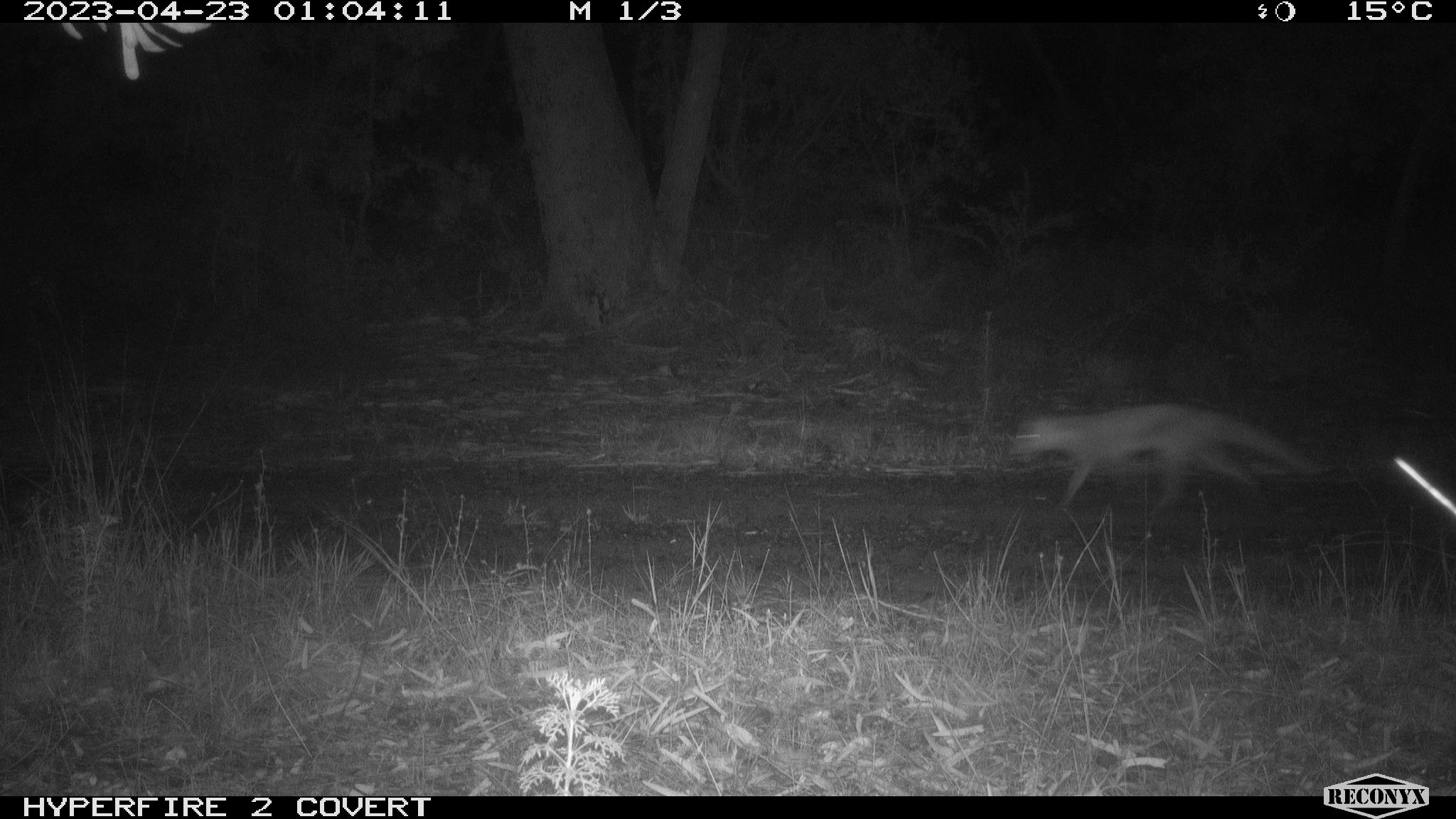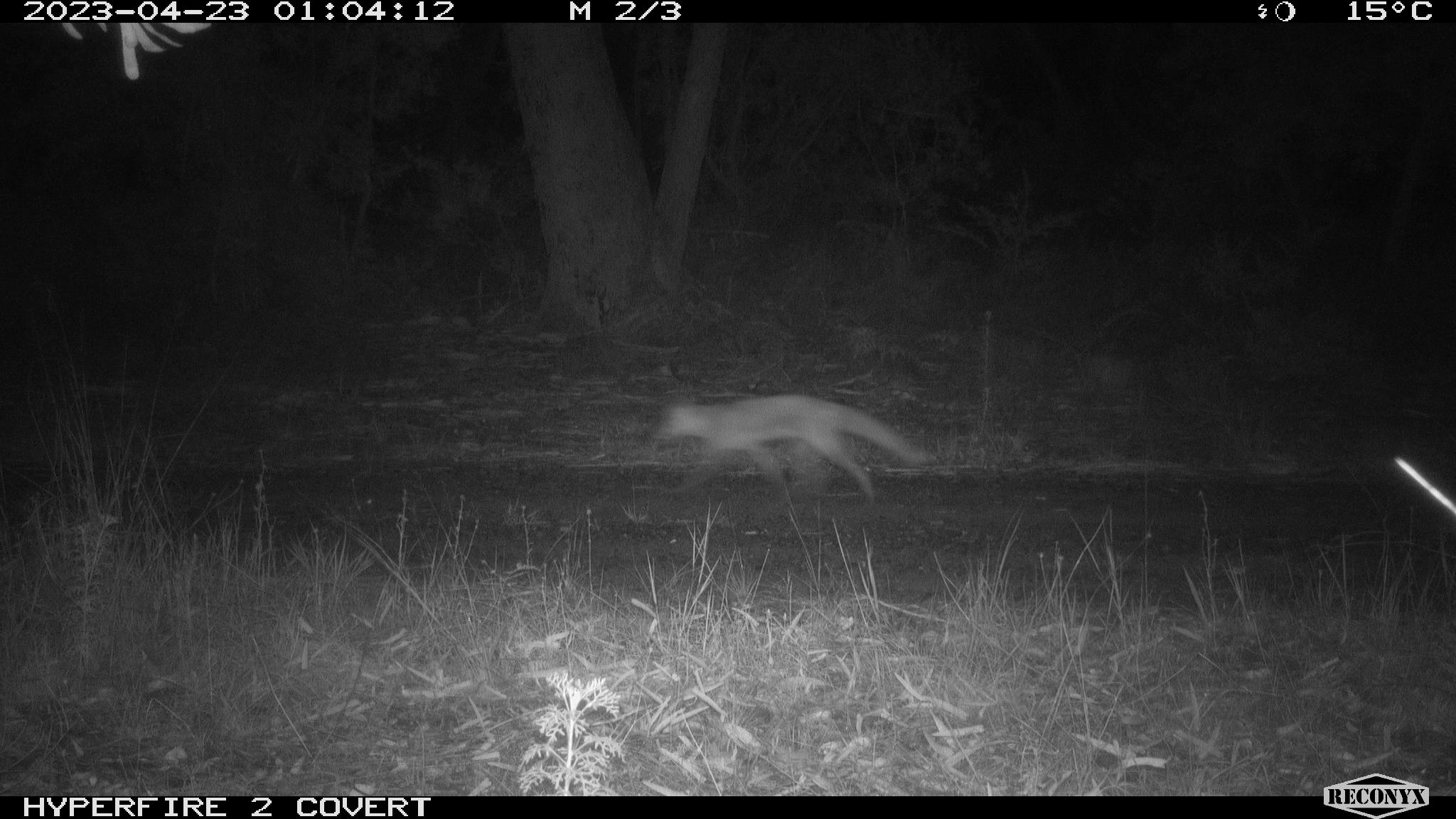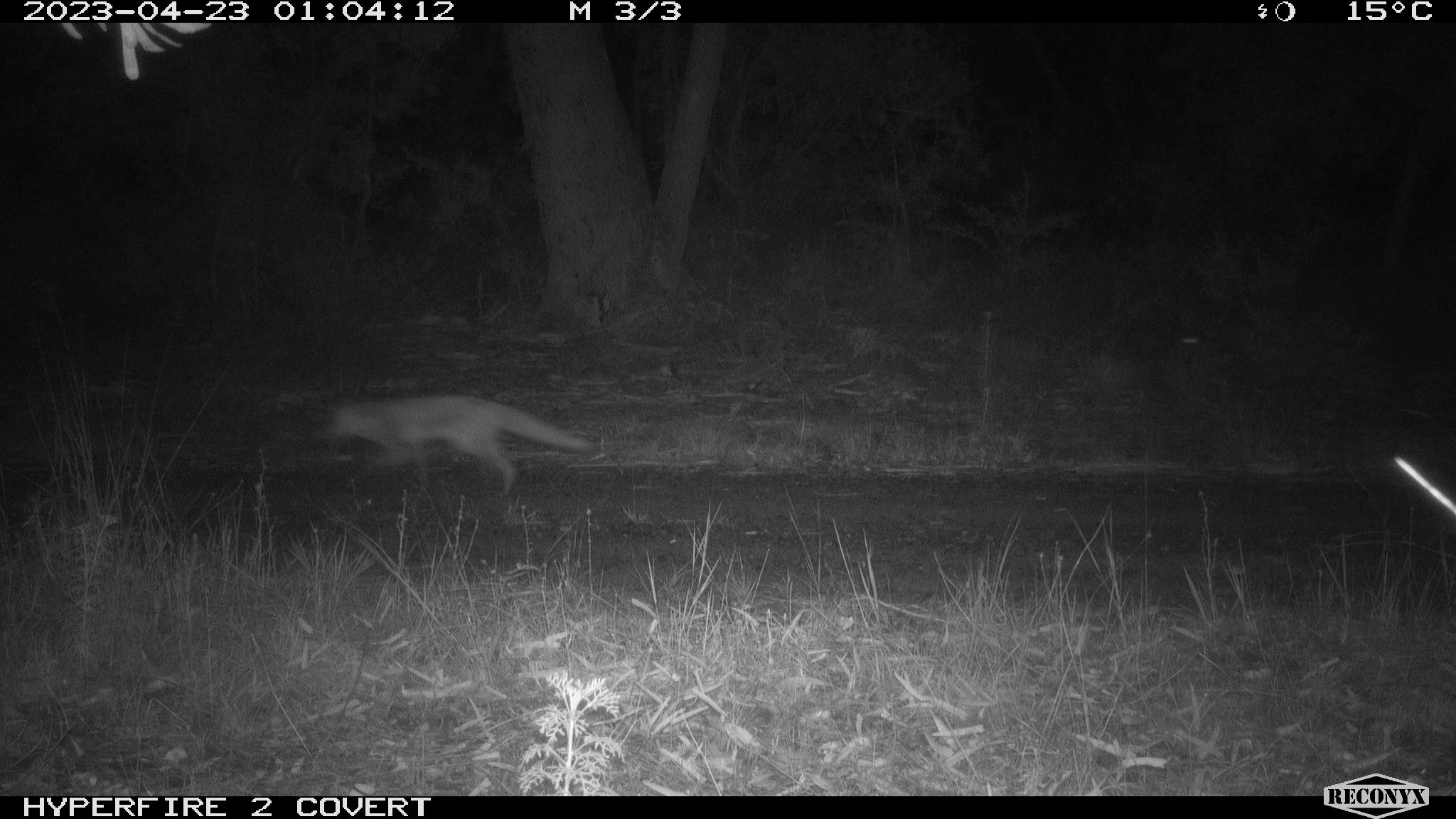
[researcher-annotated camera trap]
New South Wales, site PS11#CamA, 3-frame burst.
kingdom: Animalia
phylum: Chordata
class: Mammalia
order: Carnivora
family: Canidae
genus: Vulpes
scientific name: Vulpes vulpes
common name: red fox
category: fox